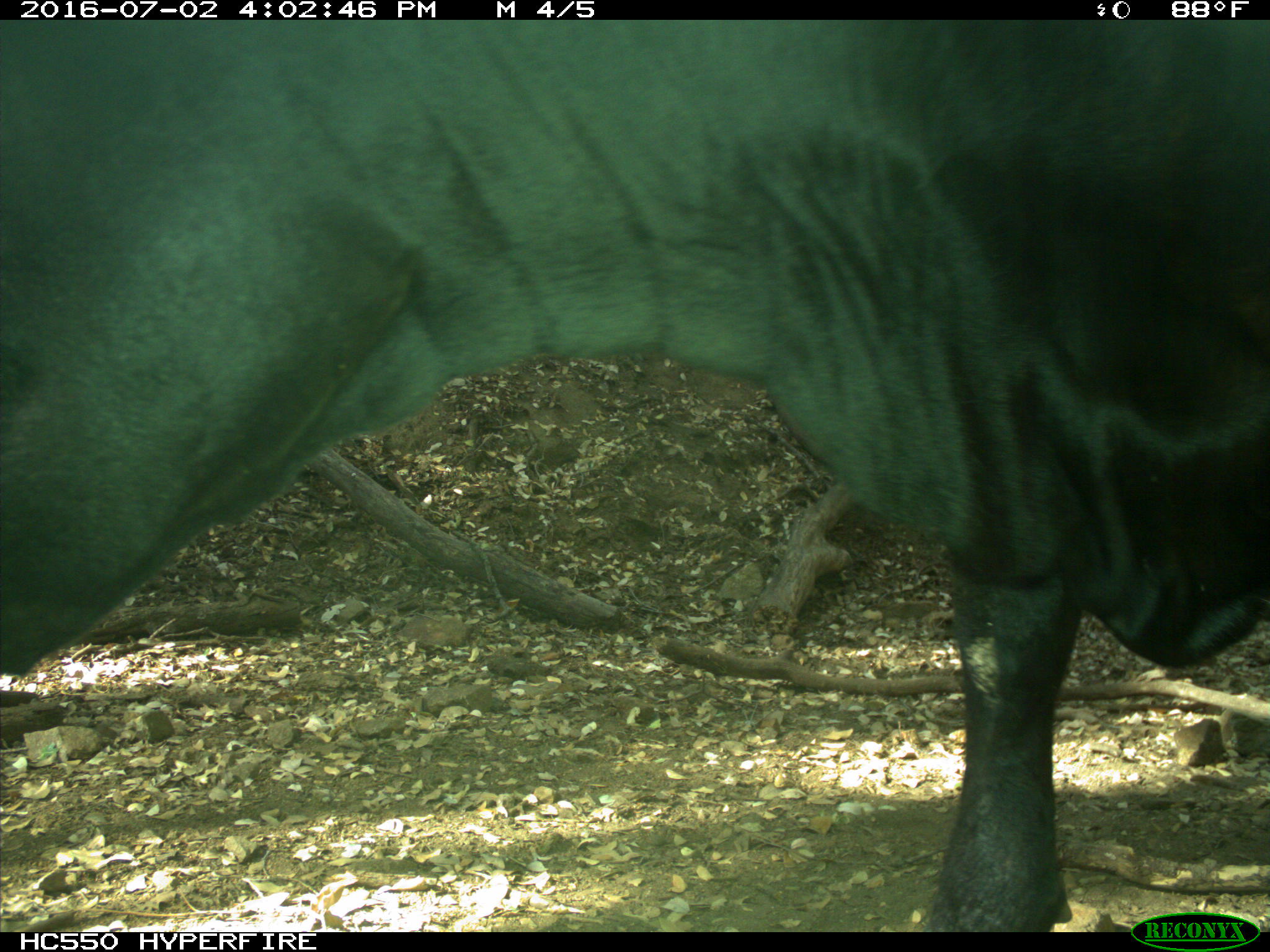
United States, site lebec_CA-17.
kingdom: Animalia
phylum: Chordata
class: Mammalia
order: Artiodactyla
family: Bovidae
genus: Bos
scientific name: Bos taurus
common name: domestic cow